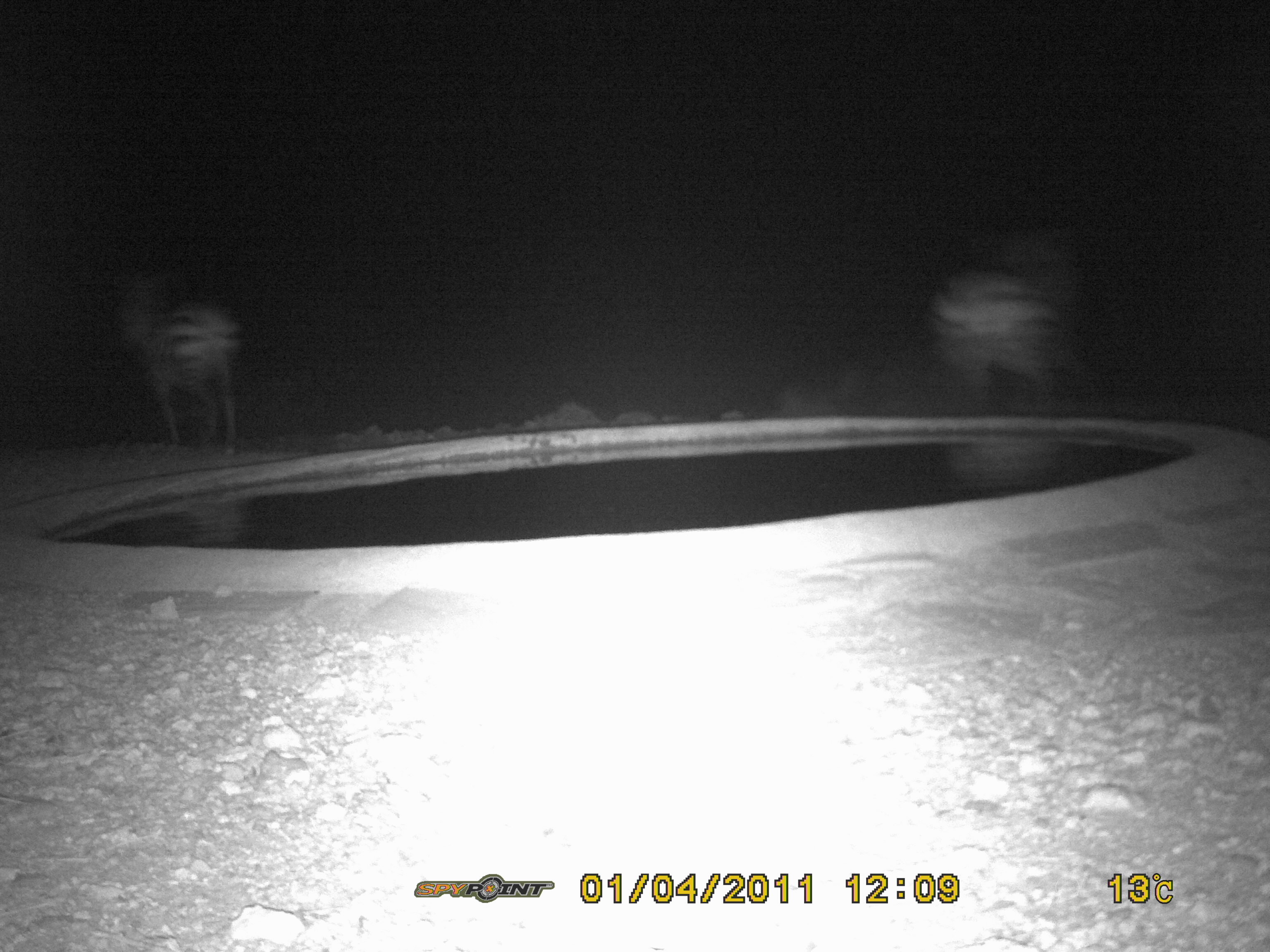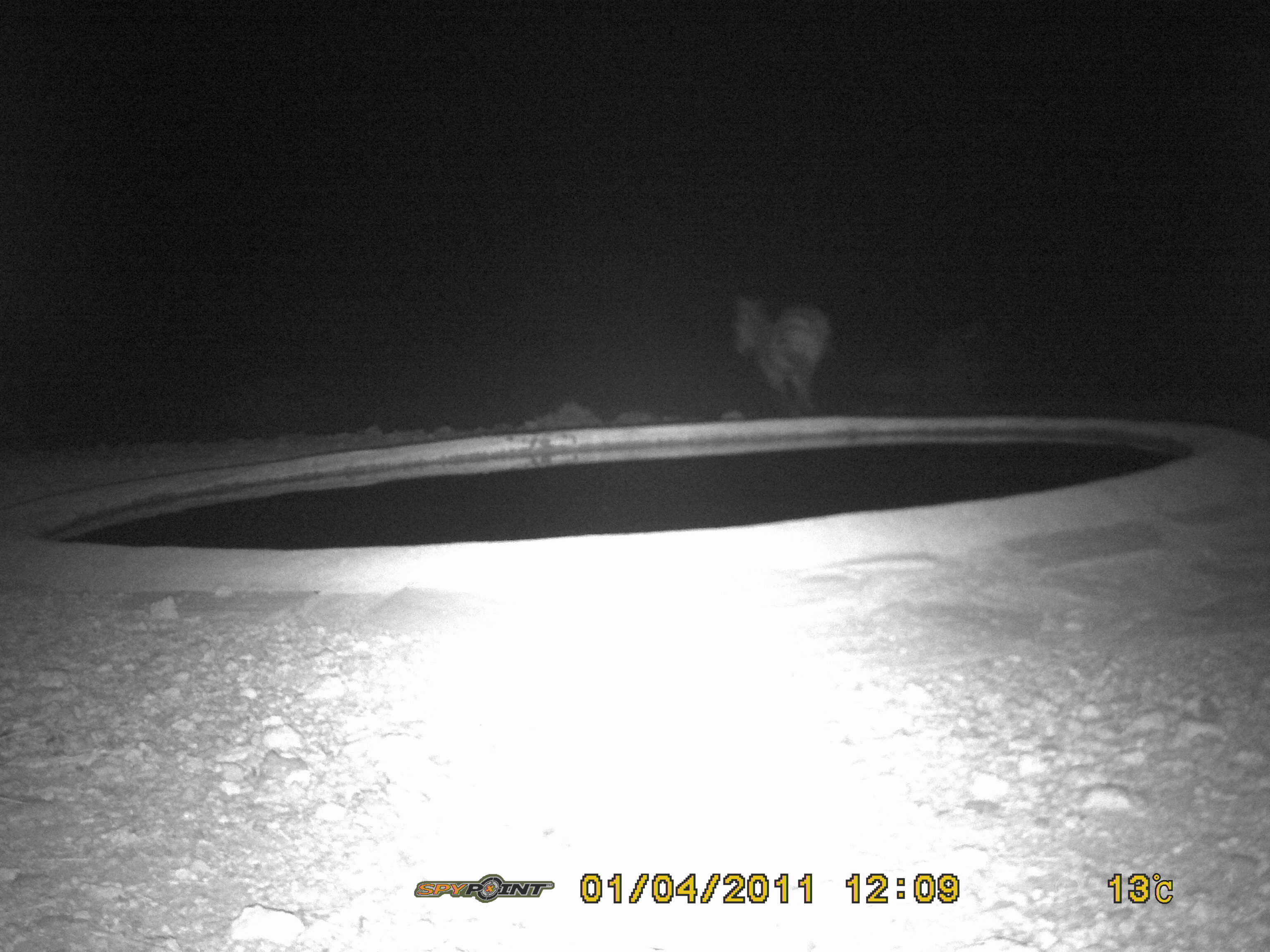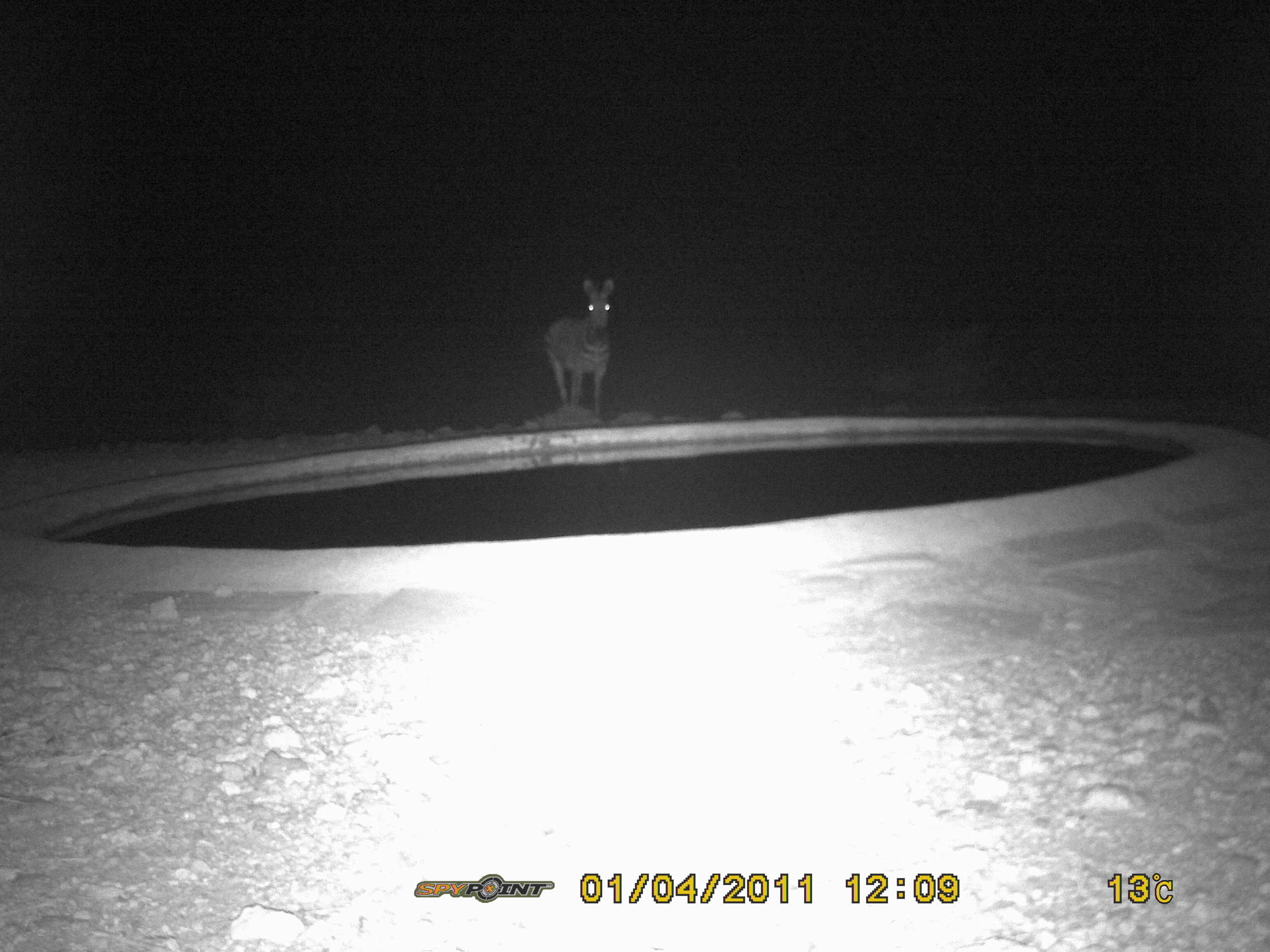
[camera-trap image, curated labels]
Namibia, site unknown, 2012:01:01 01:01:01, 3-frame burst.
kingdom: Animalia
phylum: Chordata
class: Mammalia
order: Perissodactyla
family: Equidae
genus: Equus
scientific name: Equus zebra hartmannae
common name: hartmann's mountain zebra